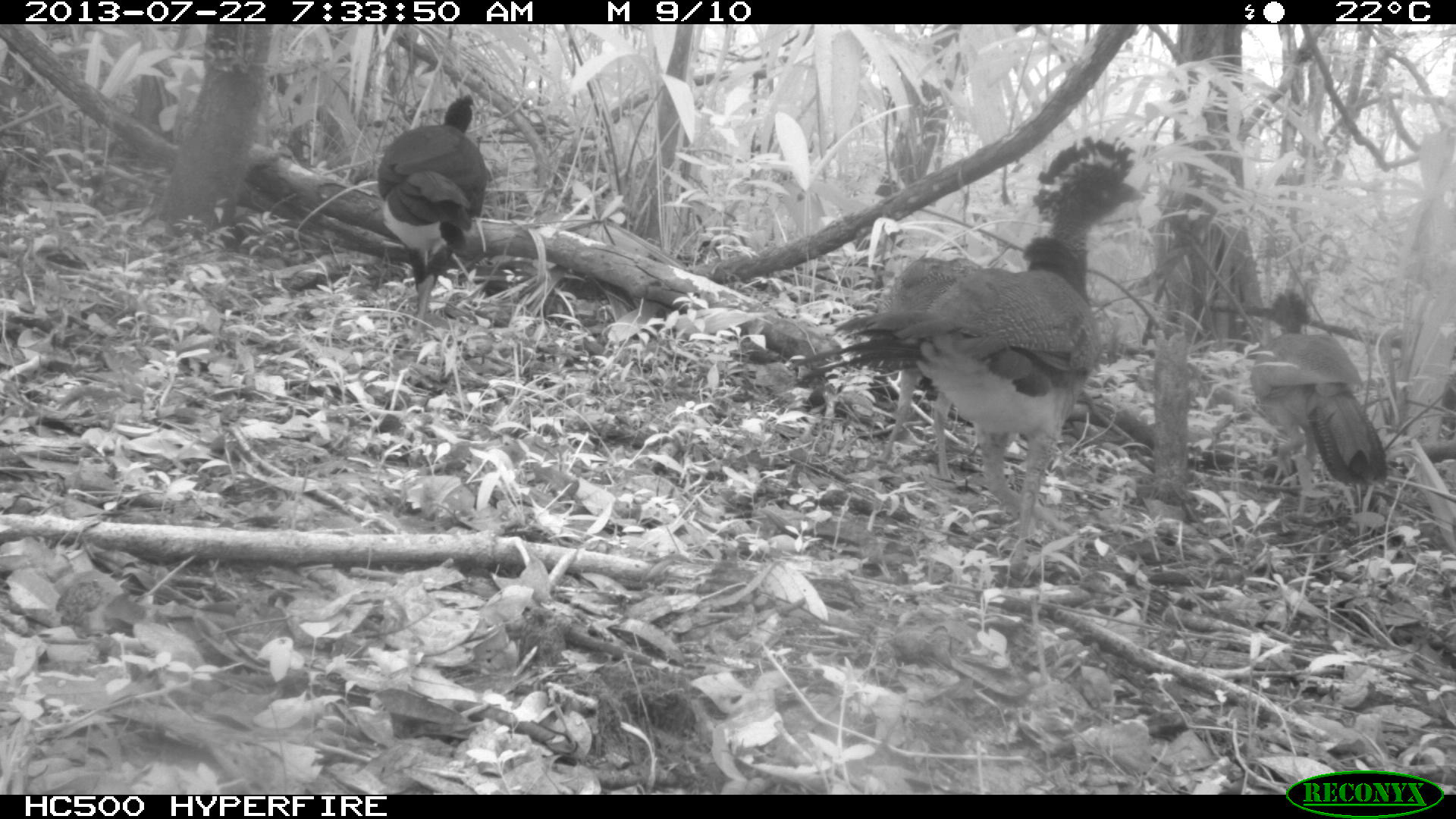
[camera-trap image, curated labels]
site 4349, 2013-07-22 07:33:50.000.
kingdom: Animalia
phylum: Chordata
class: Aves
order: Galliformes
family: Cracidae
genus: Crax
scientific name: Crax rubra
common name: great curassow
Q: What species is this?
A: Crax rubra (great curassow).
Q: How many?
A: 4.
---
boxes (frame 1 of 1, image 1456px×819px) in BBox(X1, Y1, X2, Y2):
crax rubra: BBox(788, 134, 1146, 565); BBox(1249, 289, 1387, 521); BBox(376, 95, 486, 357); BBox(881, 368, 952, 482)